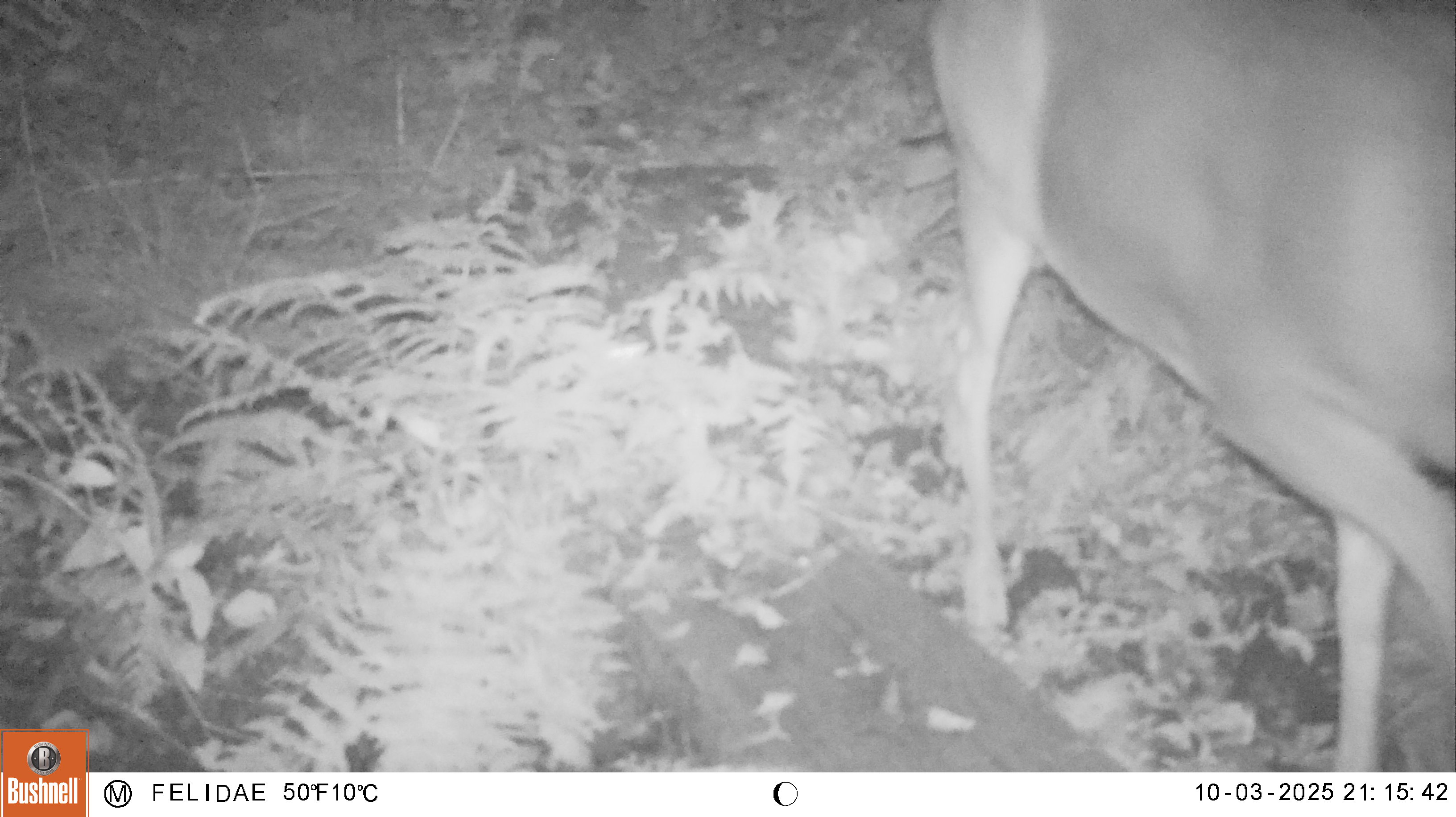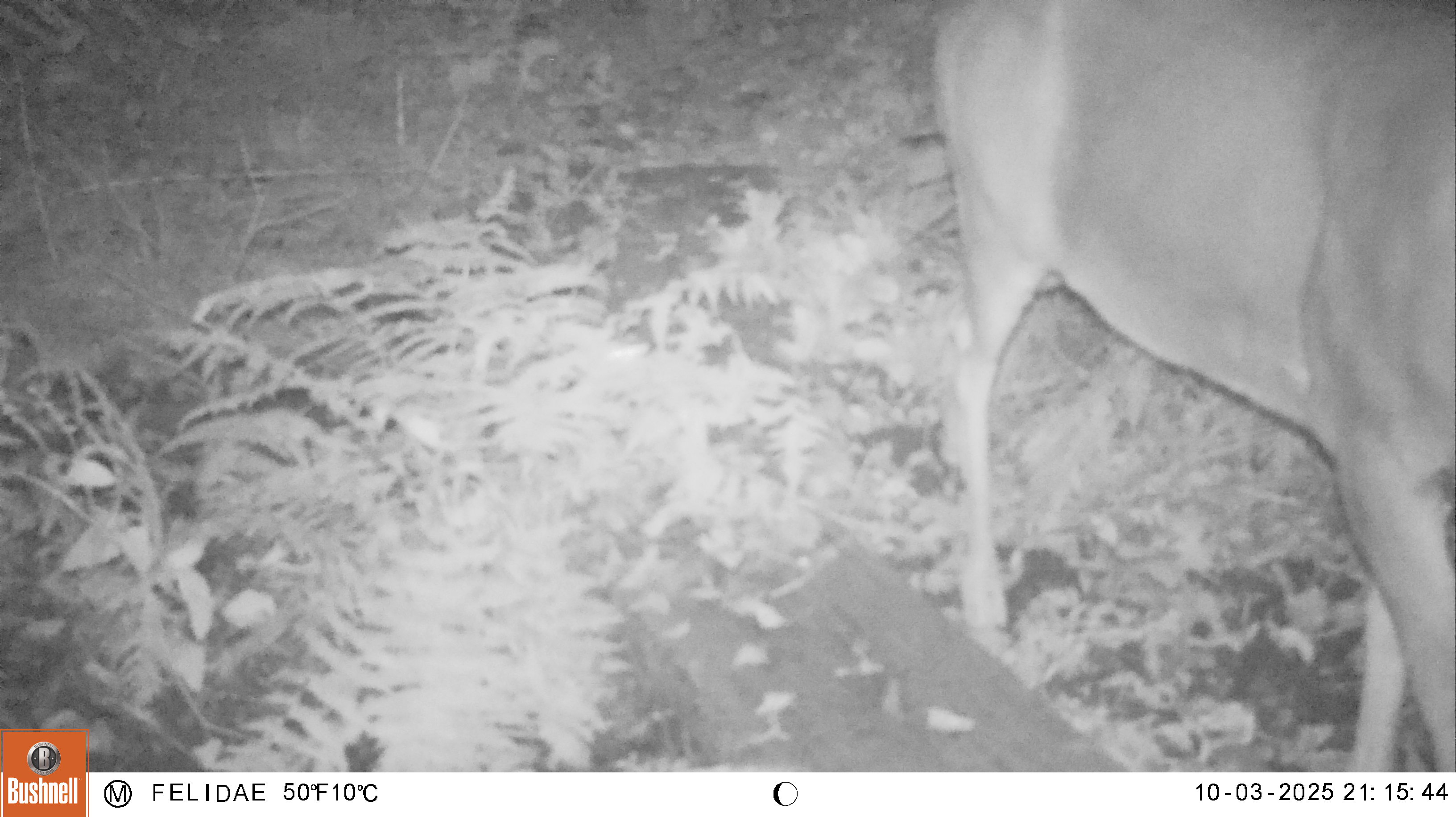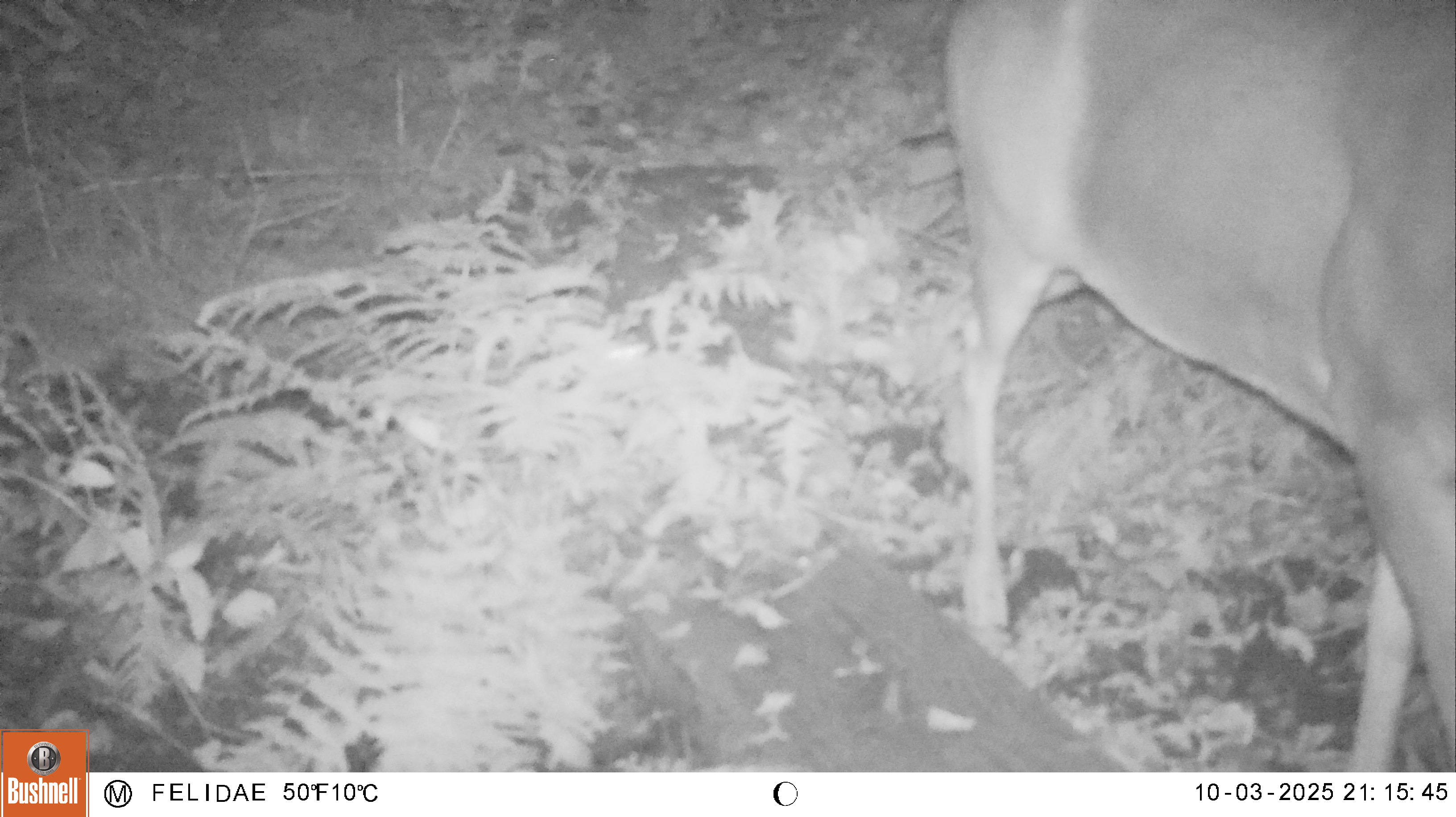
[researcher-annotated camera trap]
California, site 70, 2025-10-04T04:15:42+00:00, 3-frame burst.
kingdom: Animalia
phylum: Chordata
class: Mammalia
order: Artiodactyla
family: Cervidae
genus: Odocoileus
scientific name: Odocoileus hemionus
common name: mule deer